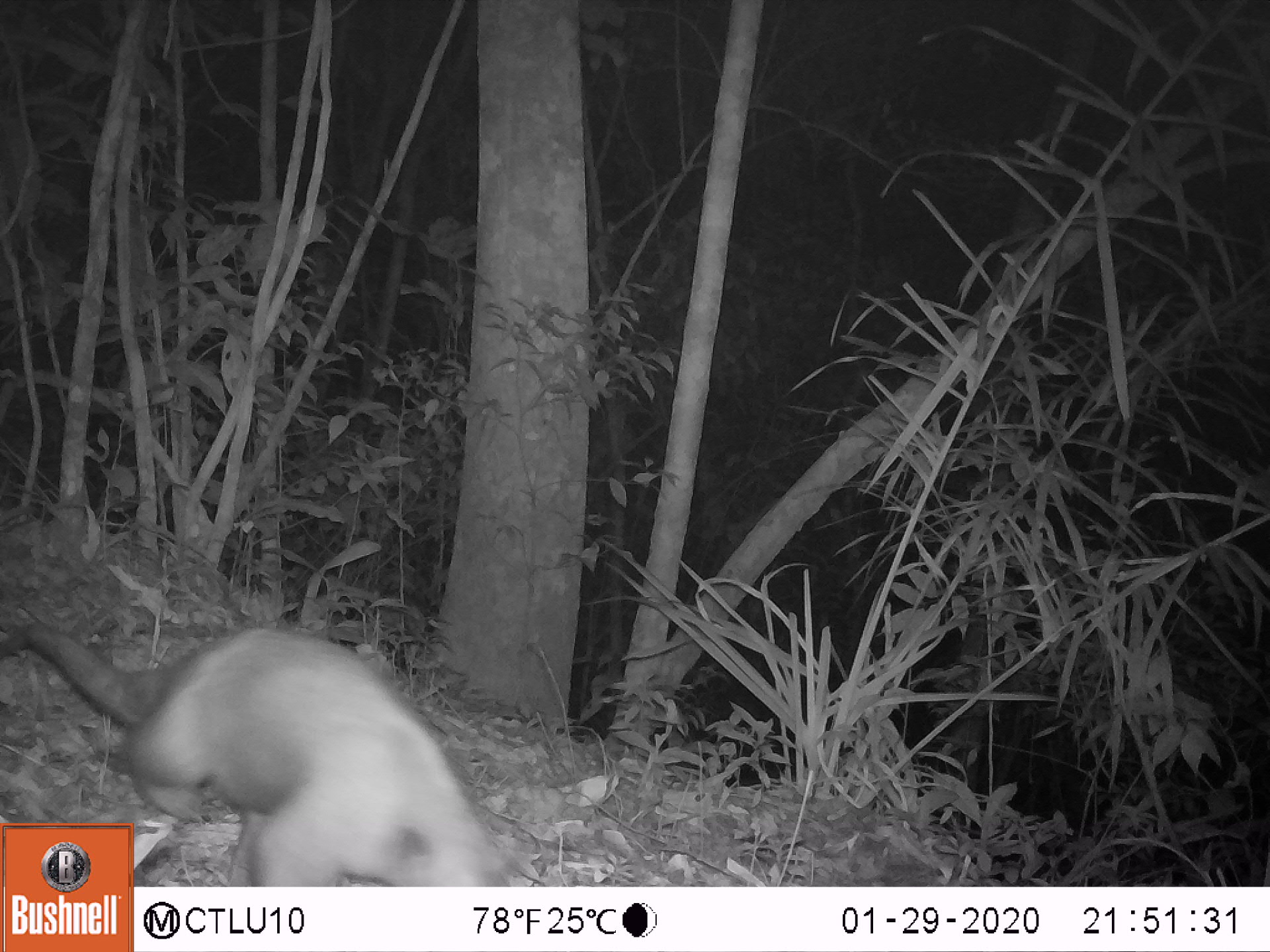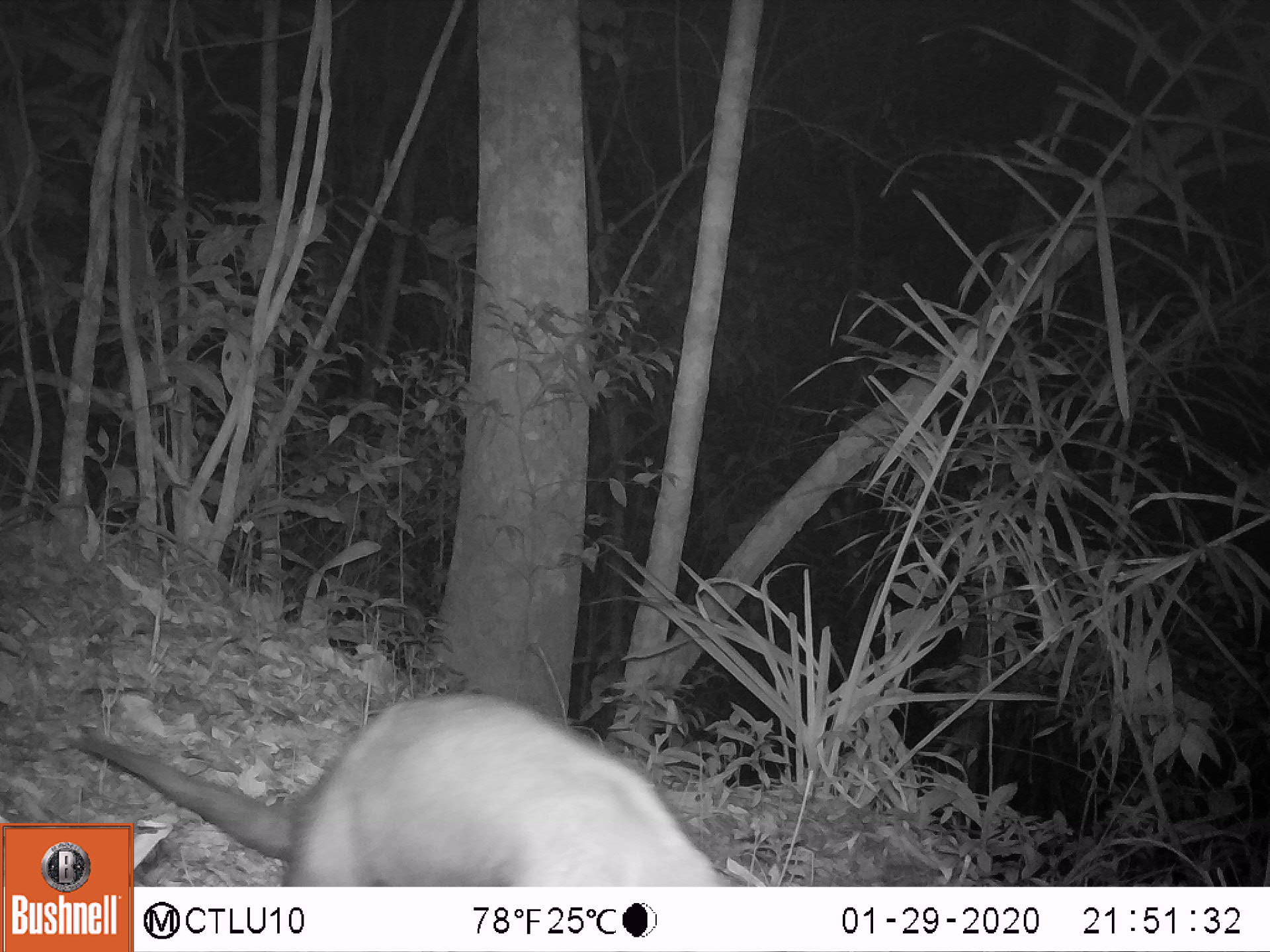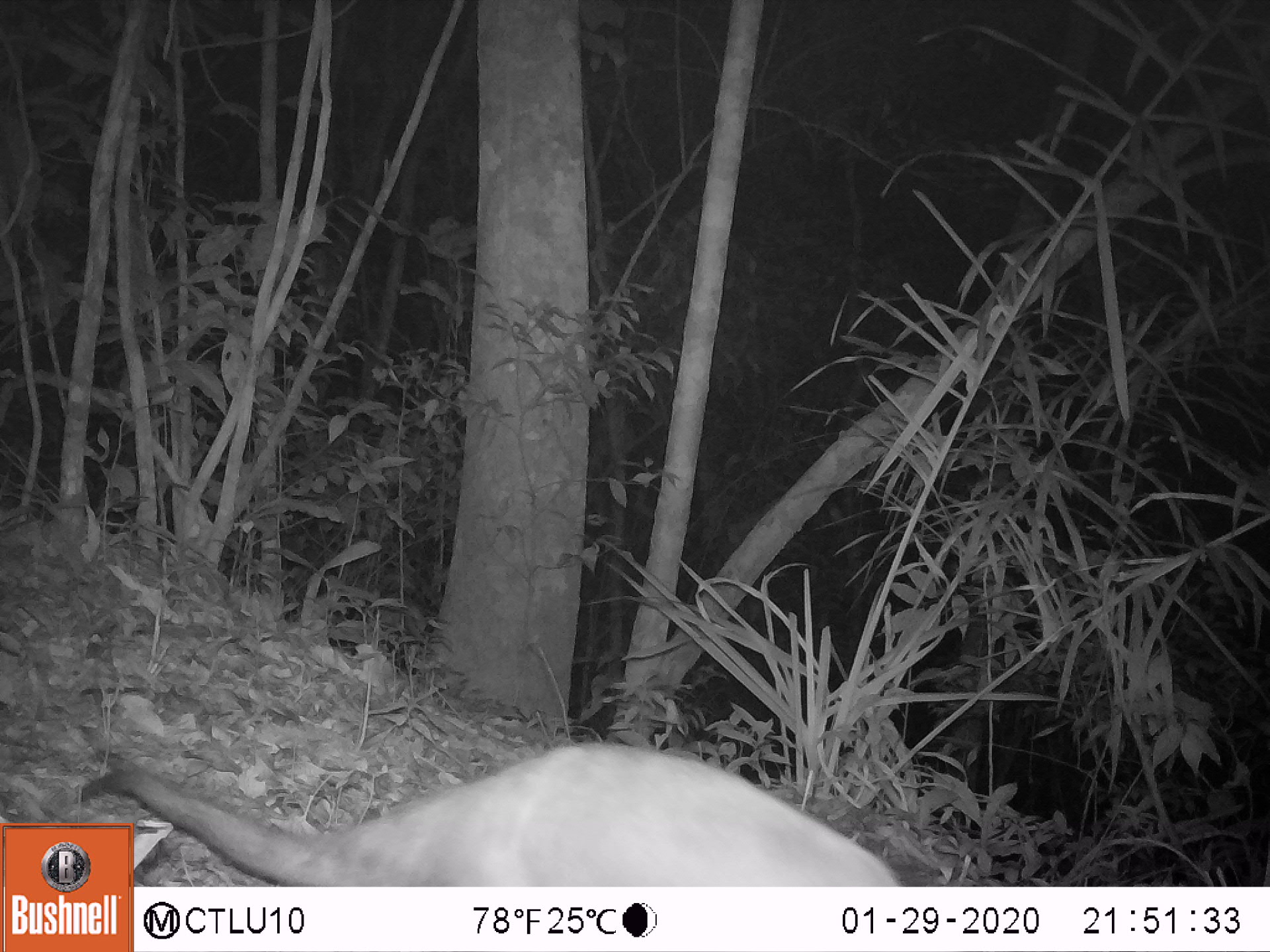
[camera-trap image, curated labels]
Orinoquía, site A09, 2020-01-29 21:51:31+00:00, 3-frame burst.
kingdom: Animalia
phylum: Chordata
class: Mammalia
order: Pilosa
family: Myrmecophagidae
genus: Tamandua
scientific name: Tamandua tetradactyla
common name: southern tamandua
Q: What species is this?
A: Southern tamandua (Tamandua tetradactyla).